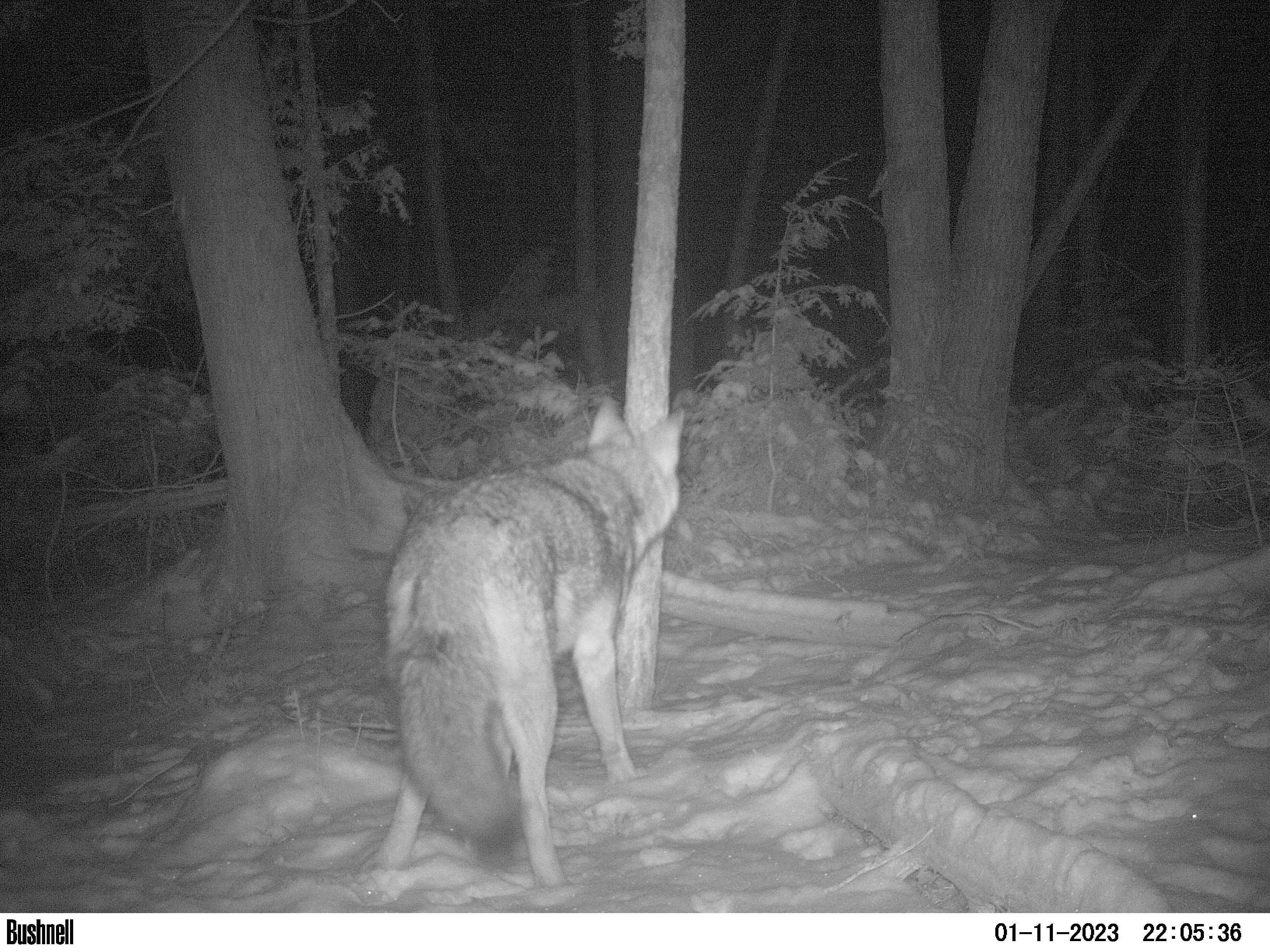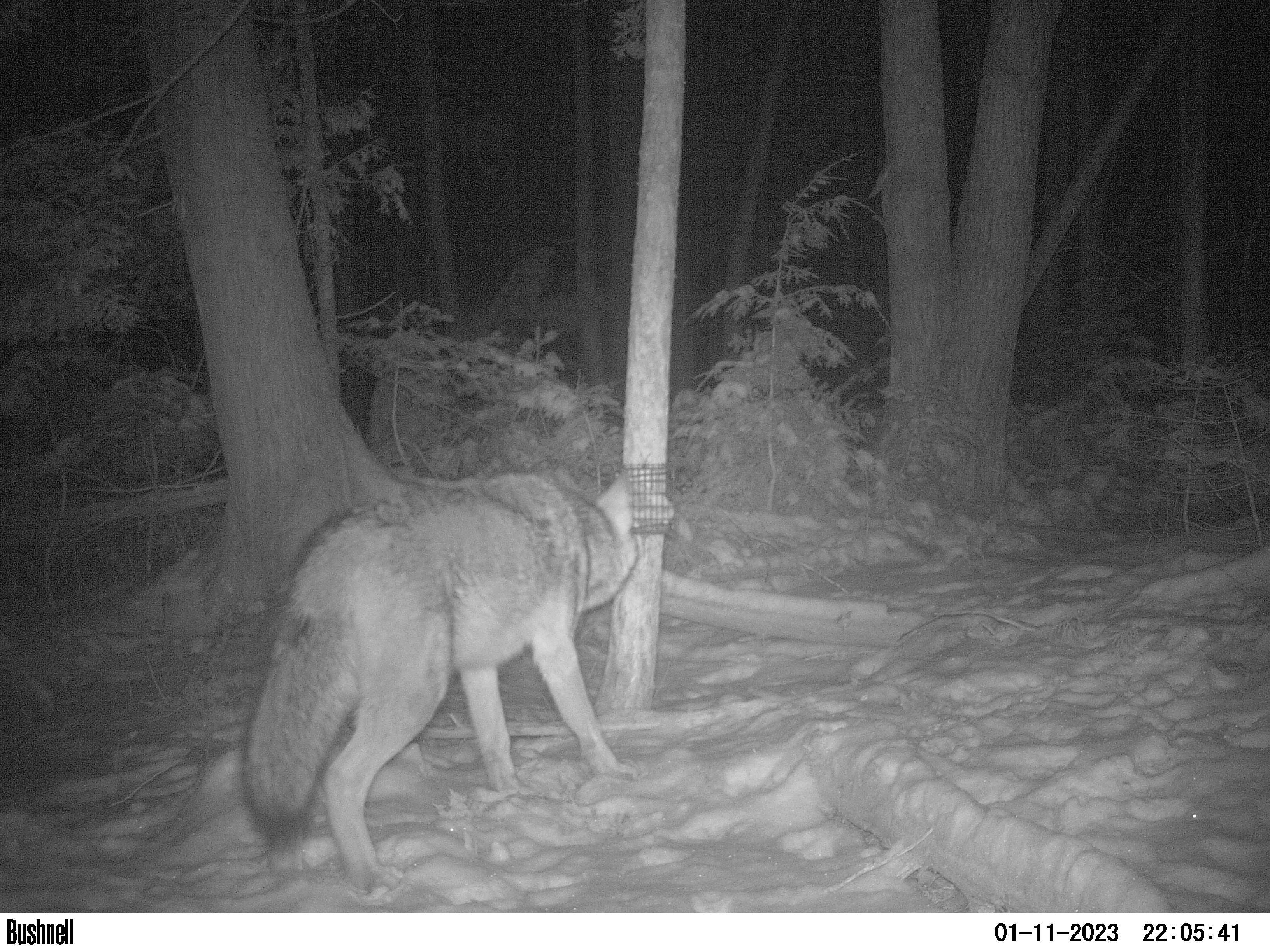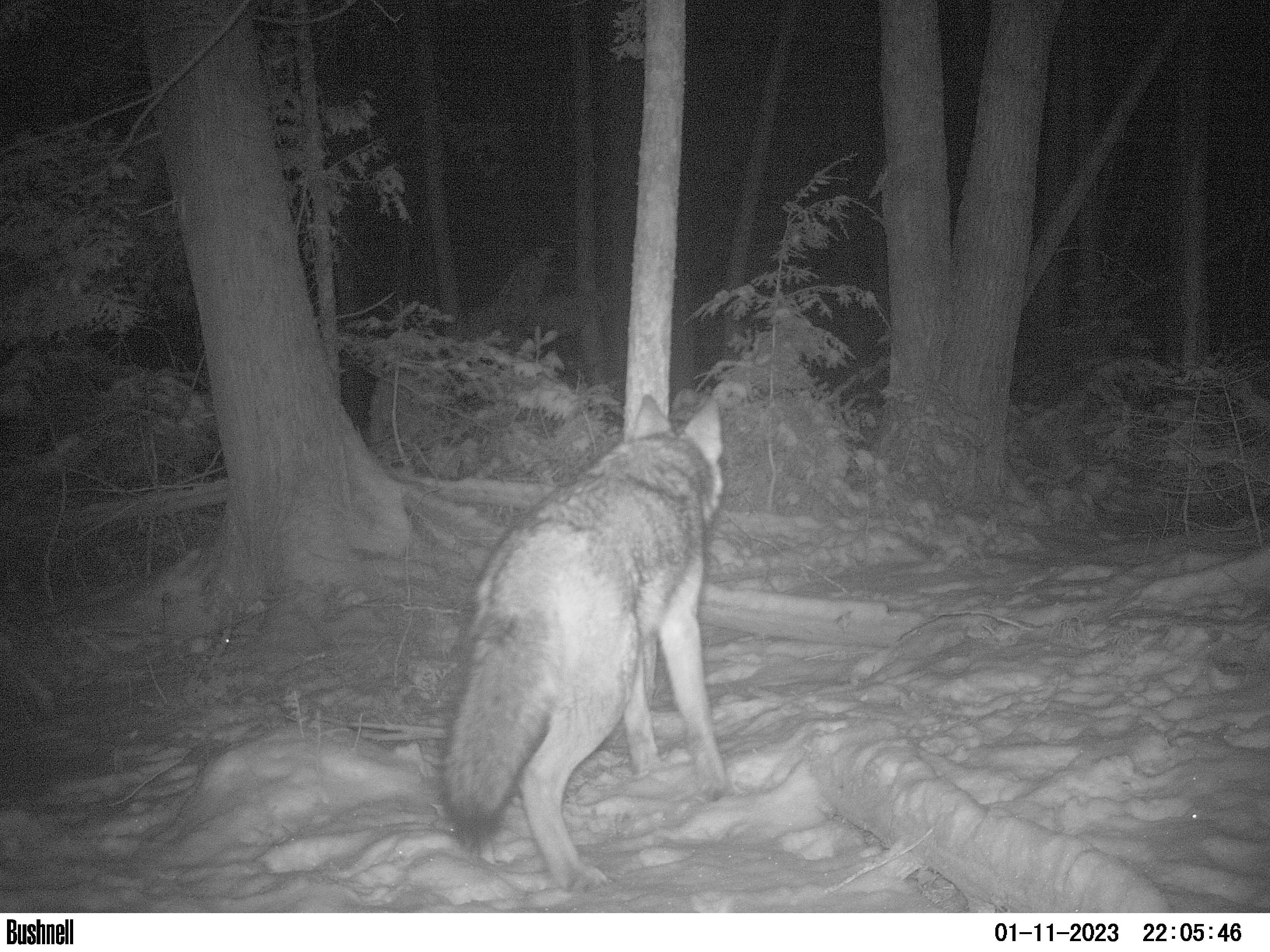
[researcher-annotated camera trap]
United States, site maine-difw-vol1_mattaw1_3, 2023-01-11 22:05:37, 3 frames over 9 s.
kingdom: Animalia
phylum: Chordata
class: Mammalia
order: Carnivora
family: Canidae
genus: Canis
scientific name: Canis latrans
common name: coyote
Coyote (Canis latrans).